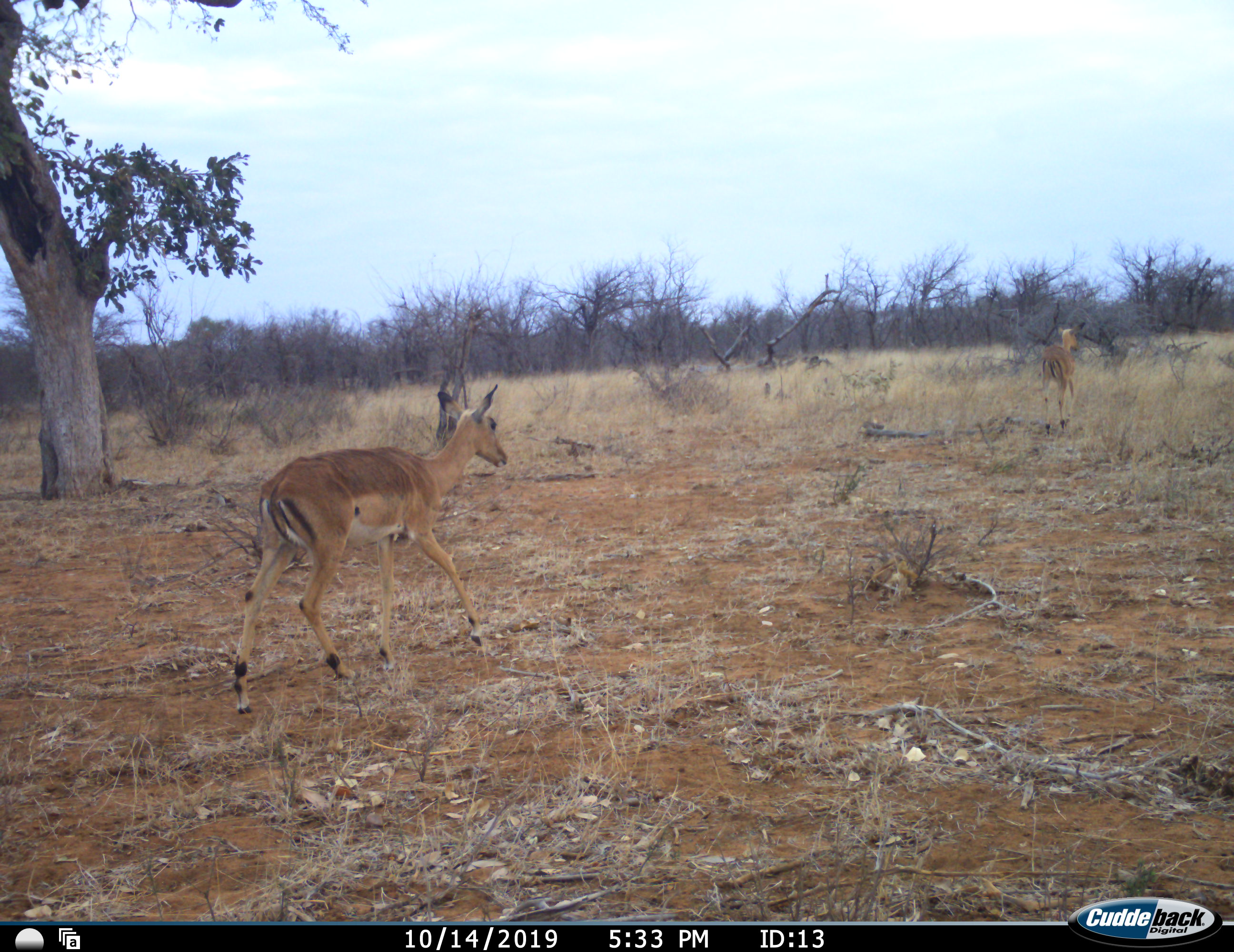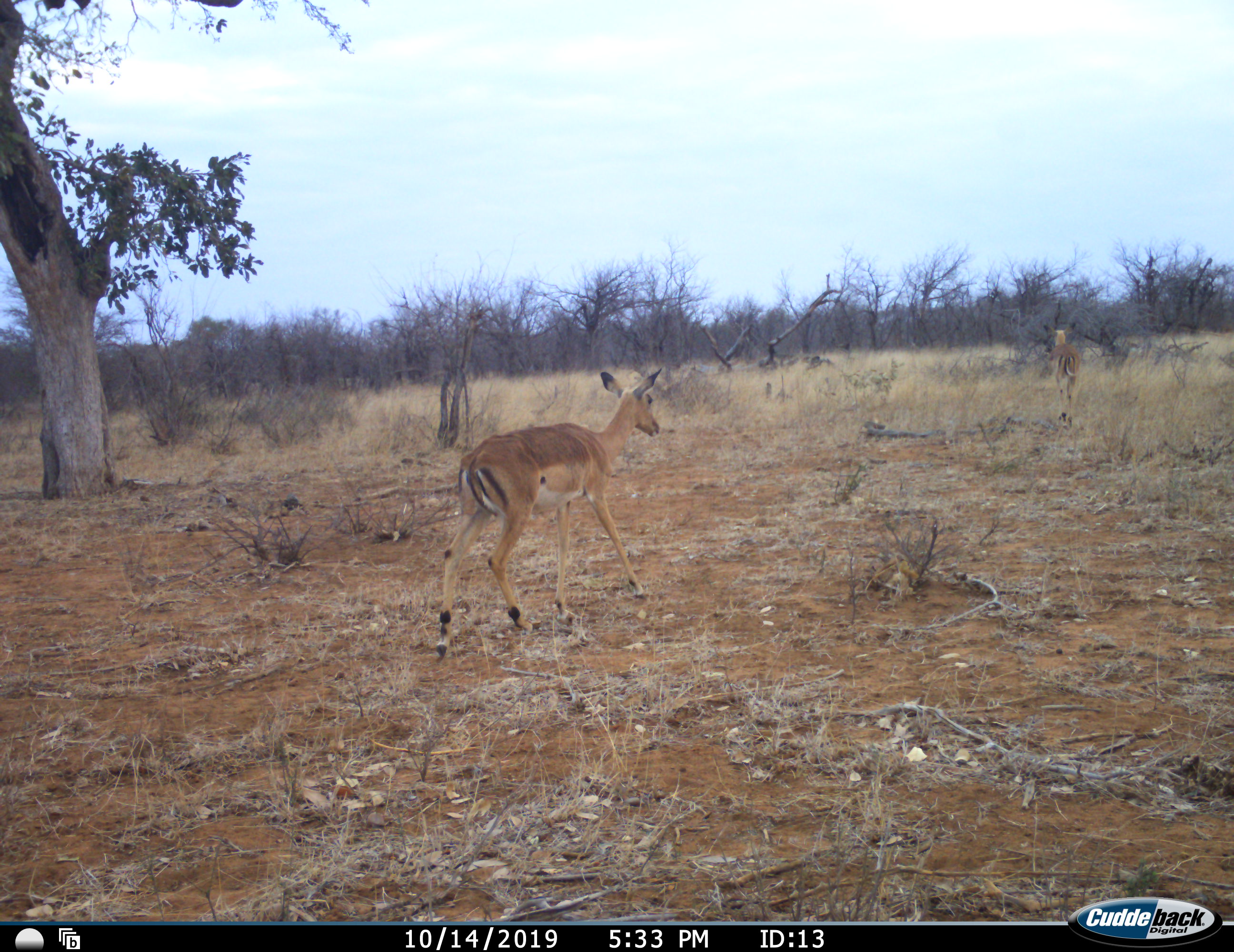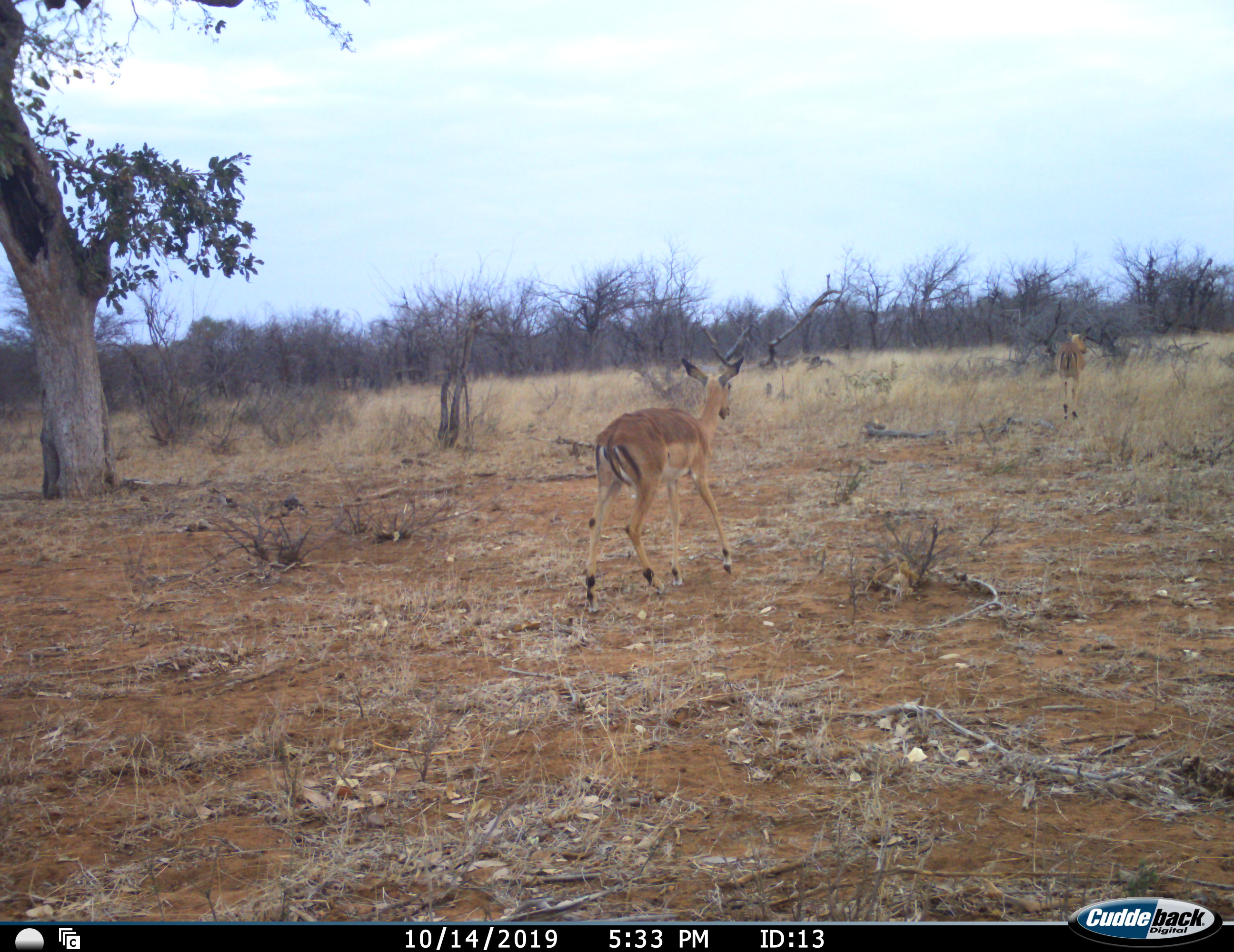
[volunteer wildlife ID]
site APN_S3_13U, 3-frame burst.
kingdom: Animalia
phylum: Chordata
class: Mammalia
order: Artiodactyla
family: Bovidae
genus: Aepyceros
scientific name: Aepyceros melampus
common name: impala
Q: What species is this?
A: Impala (Aepyceros melampus).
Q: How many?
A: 2.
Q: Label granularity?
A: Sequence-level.